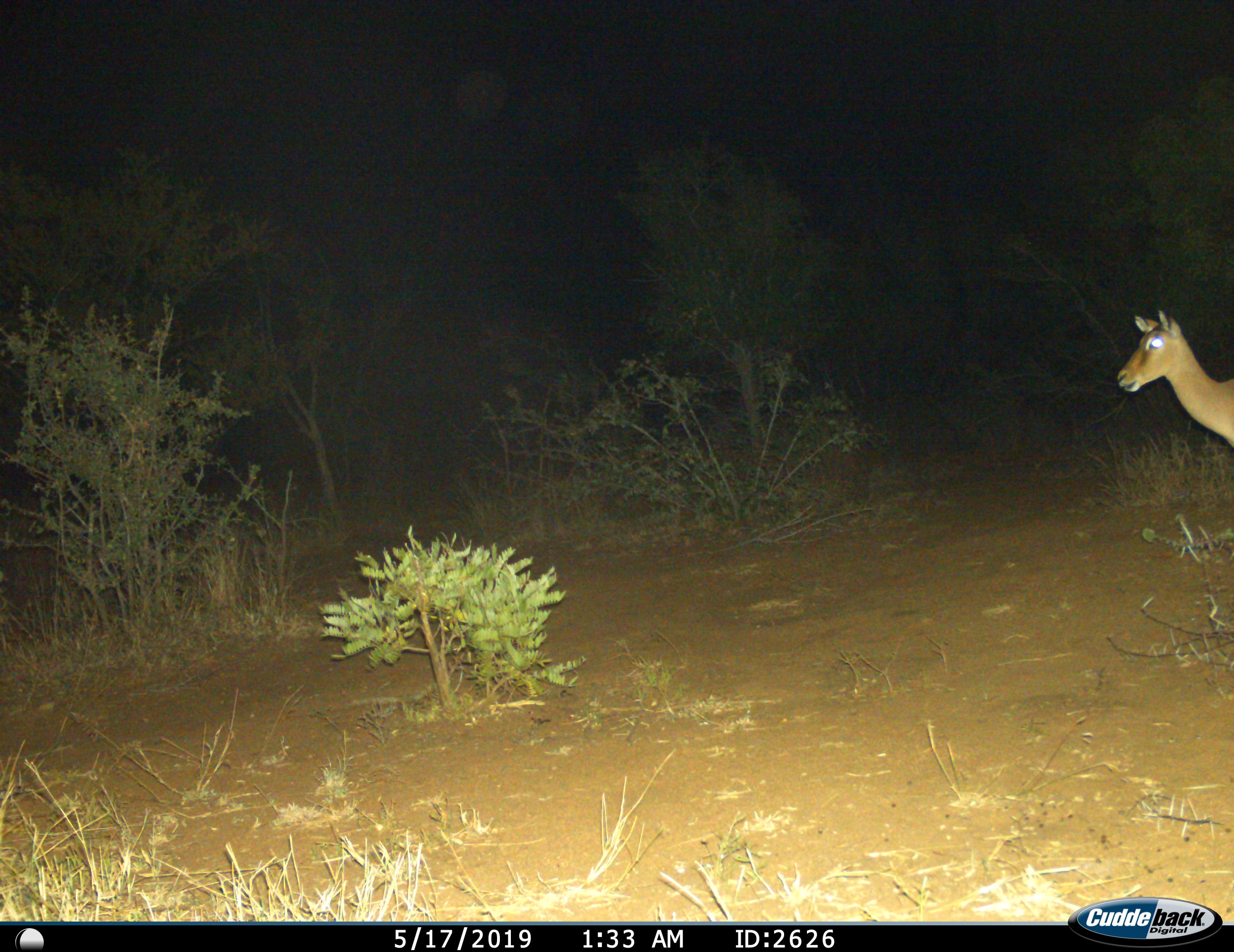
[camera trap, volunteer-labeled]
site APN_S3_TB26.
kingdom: Animalia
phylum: Chordata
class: Mammalia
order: Artiodactyla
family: Bovidae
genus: Aepyceros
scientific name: Aepyceros melampus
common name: impala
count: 1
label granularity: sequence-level